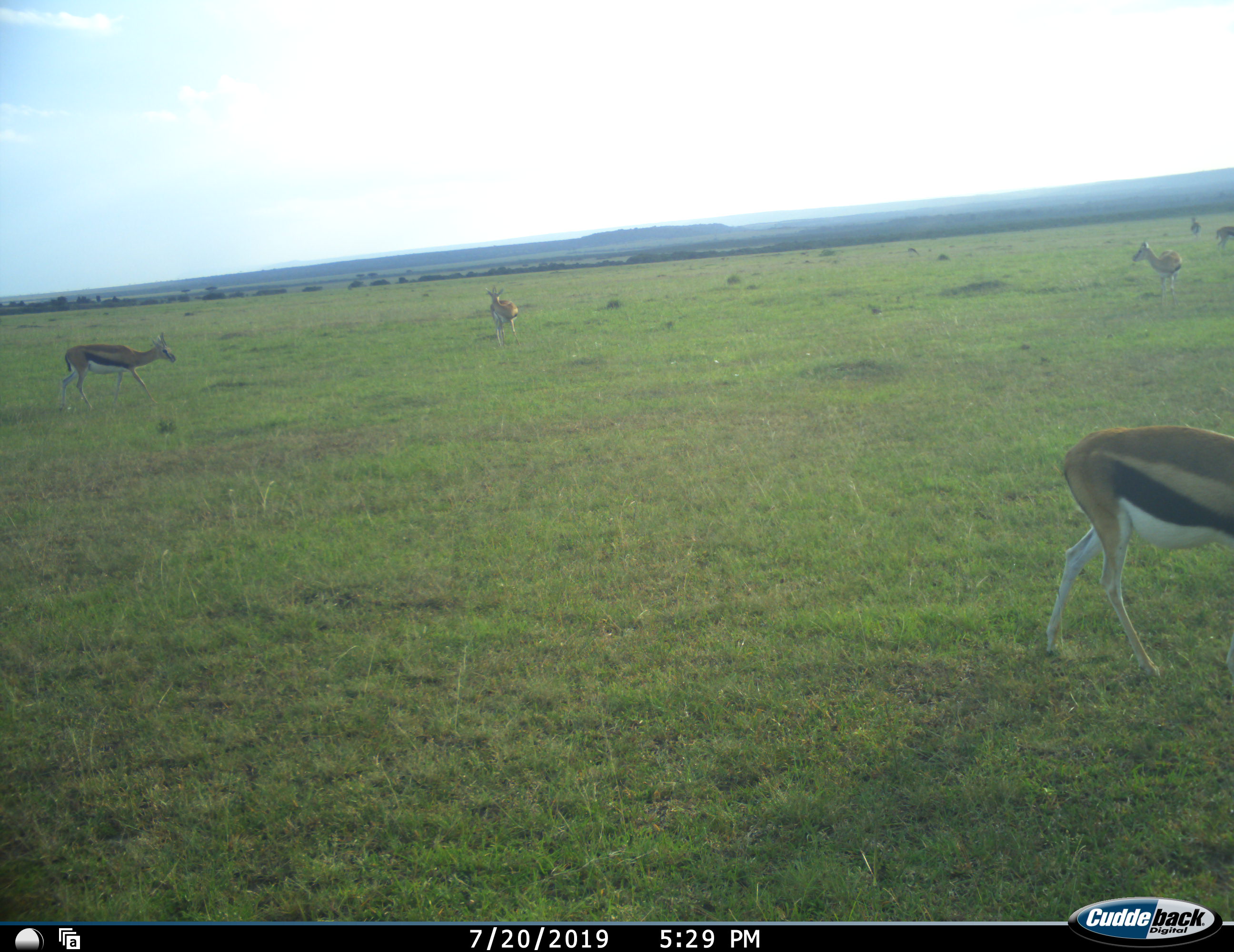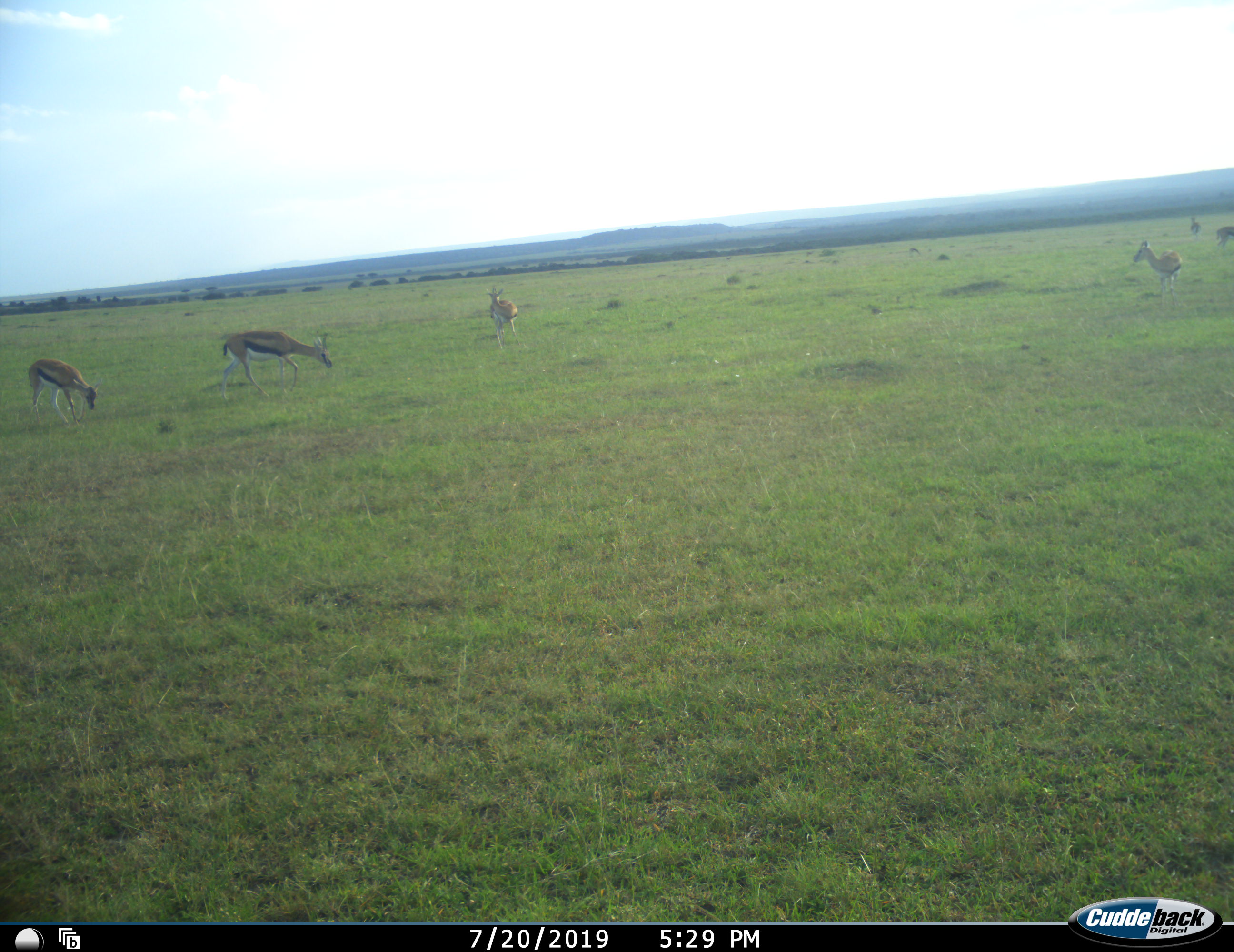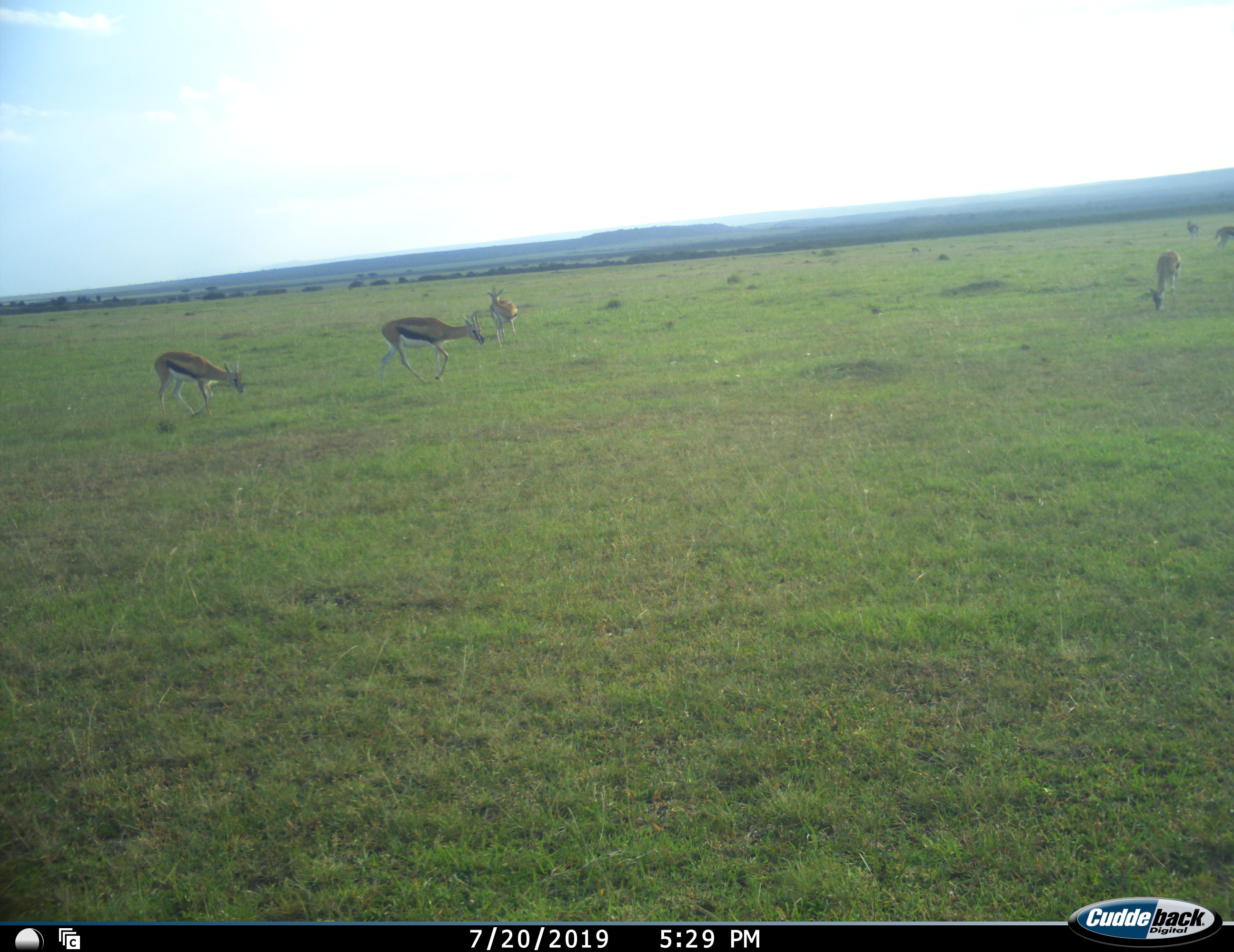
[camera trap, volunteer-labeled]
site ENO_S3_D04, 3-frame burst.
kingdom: Animalia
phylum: Chordata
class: Mammalia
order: Artiodactyla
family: Bovidae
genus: Eudorcas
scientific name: Eudorcas thomsonii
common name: thomson's gazelle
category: gazellethomsons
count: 6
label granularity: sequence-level